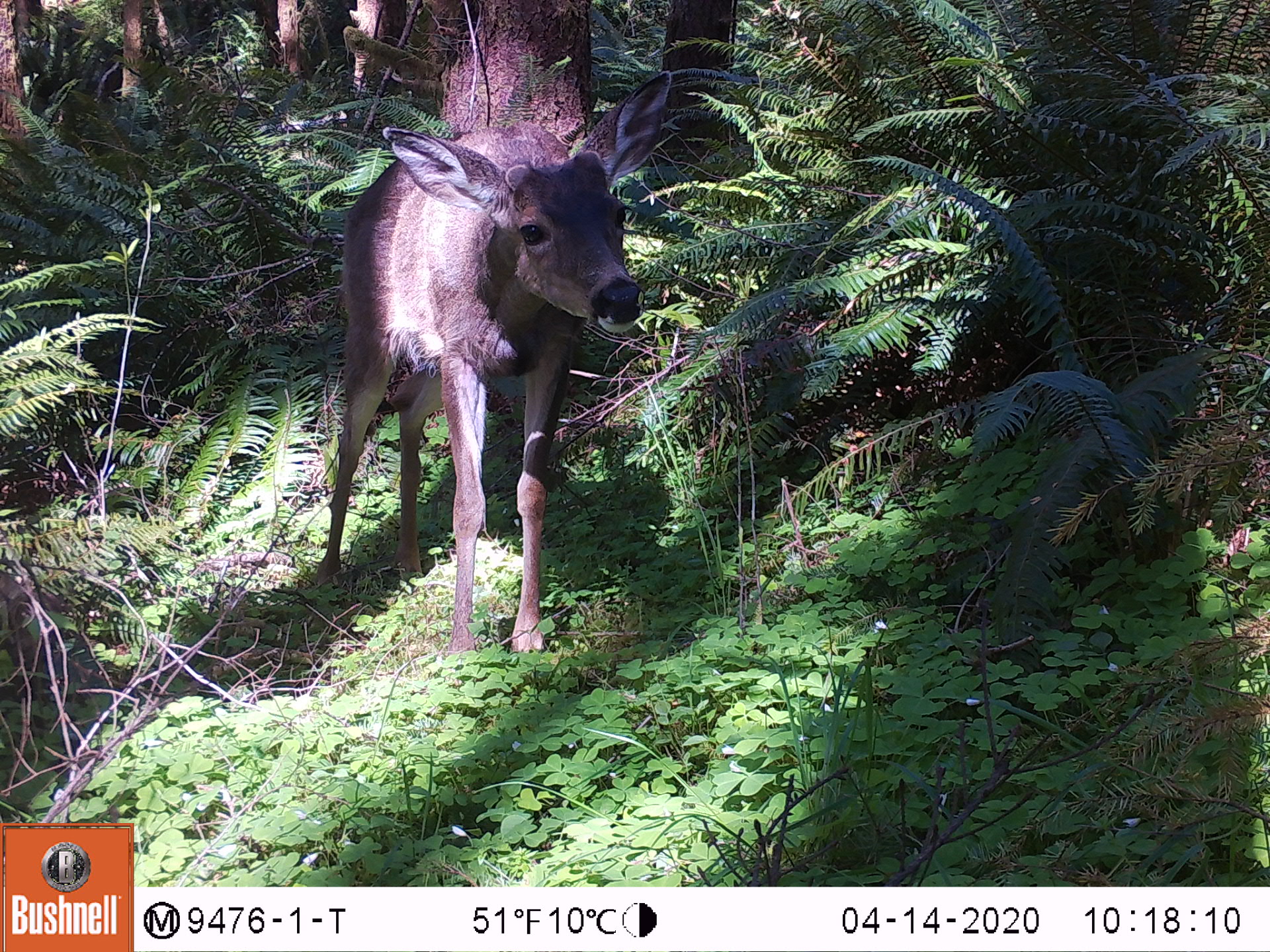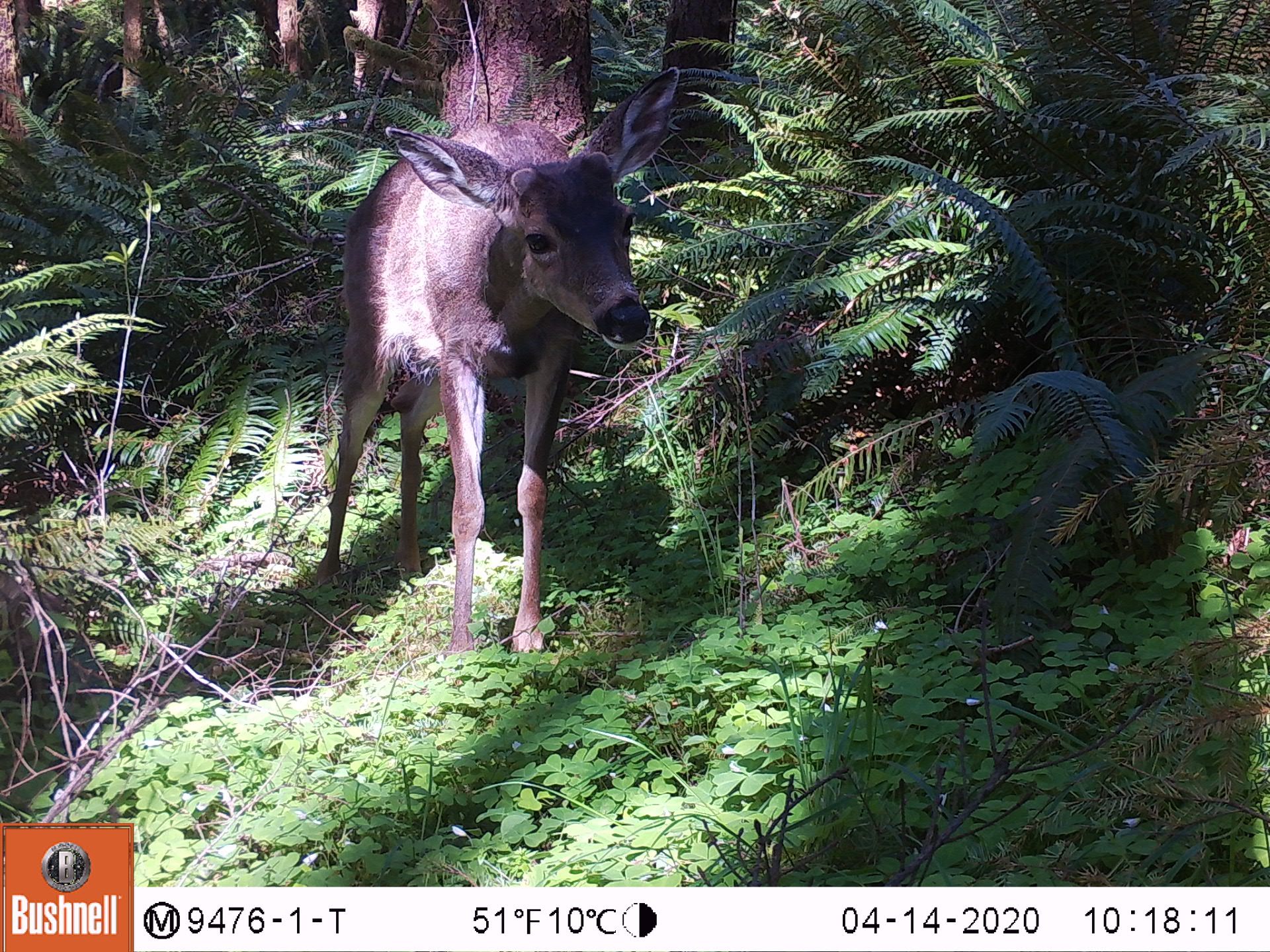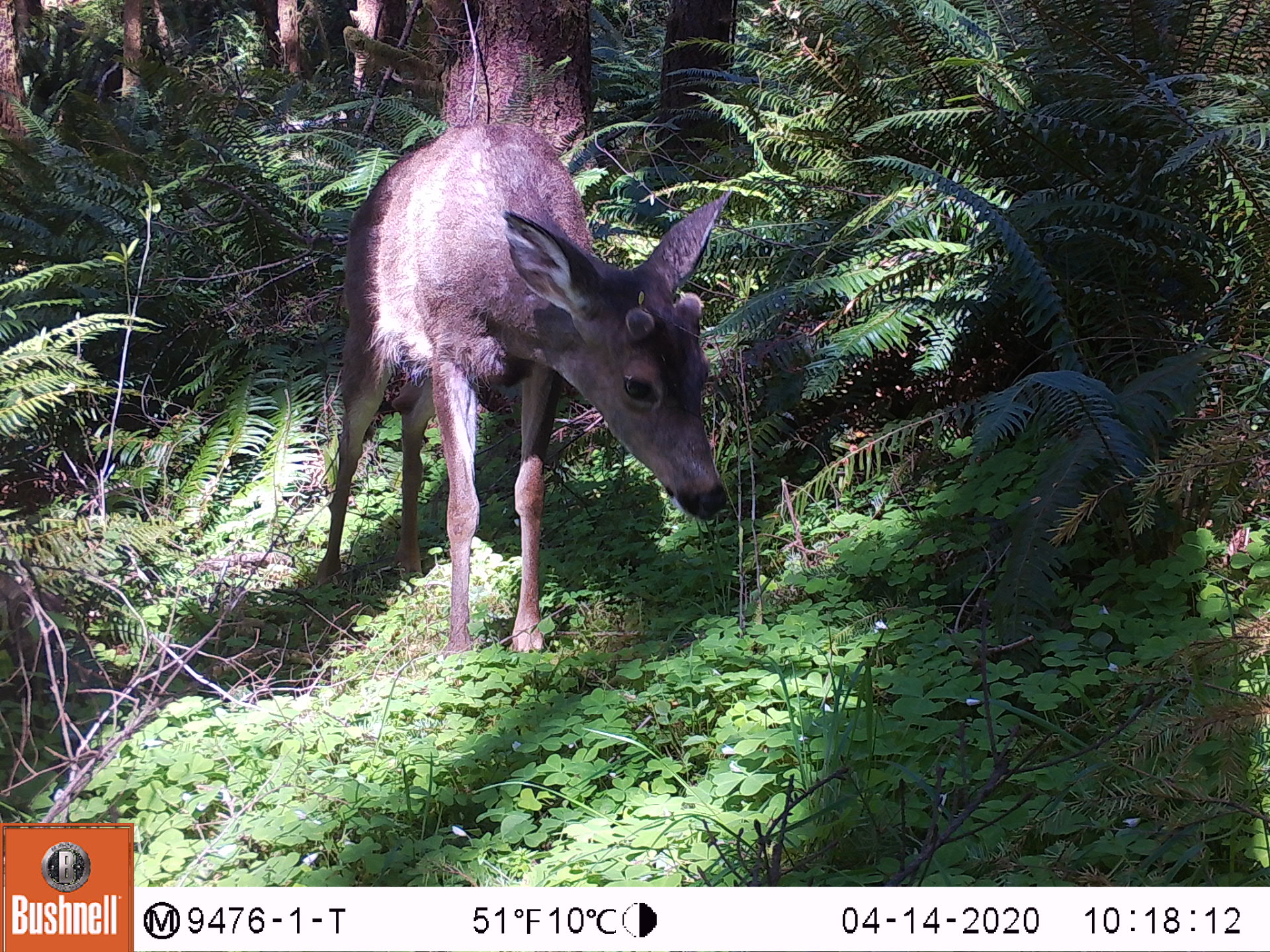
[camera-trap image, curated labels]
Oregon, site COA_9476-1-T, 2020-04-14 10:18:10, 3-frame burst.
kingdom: Animalia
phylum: Chordata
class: Mammalia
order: Artiodactyla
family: Cervidae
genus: Odocoileus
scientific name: Odocoileus hemionus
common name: black-tailed deer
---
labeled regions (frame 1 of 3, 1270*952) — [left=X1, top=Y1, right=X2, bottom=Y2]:
black-tailed deer: [left=296, top=65, right=697, bottom=664]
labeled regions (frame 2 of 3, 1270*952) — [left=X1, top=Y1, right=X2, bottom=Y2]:
black-tailed deer: [left=303, top=55, right=704, bottom=663]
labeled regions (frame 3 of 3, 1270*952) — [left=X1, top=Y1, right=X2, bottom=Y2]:
black-tailed deer: [left=289, top=126, right=757, bottom=662]